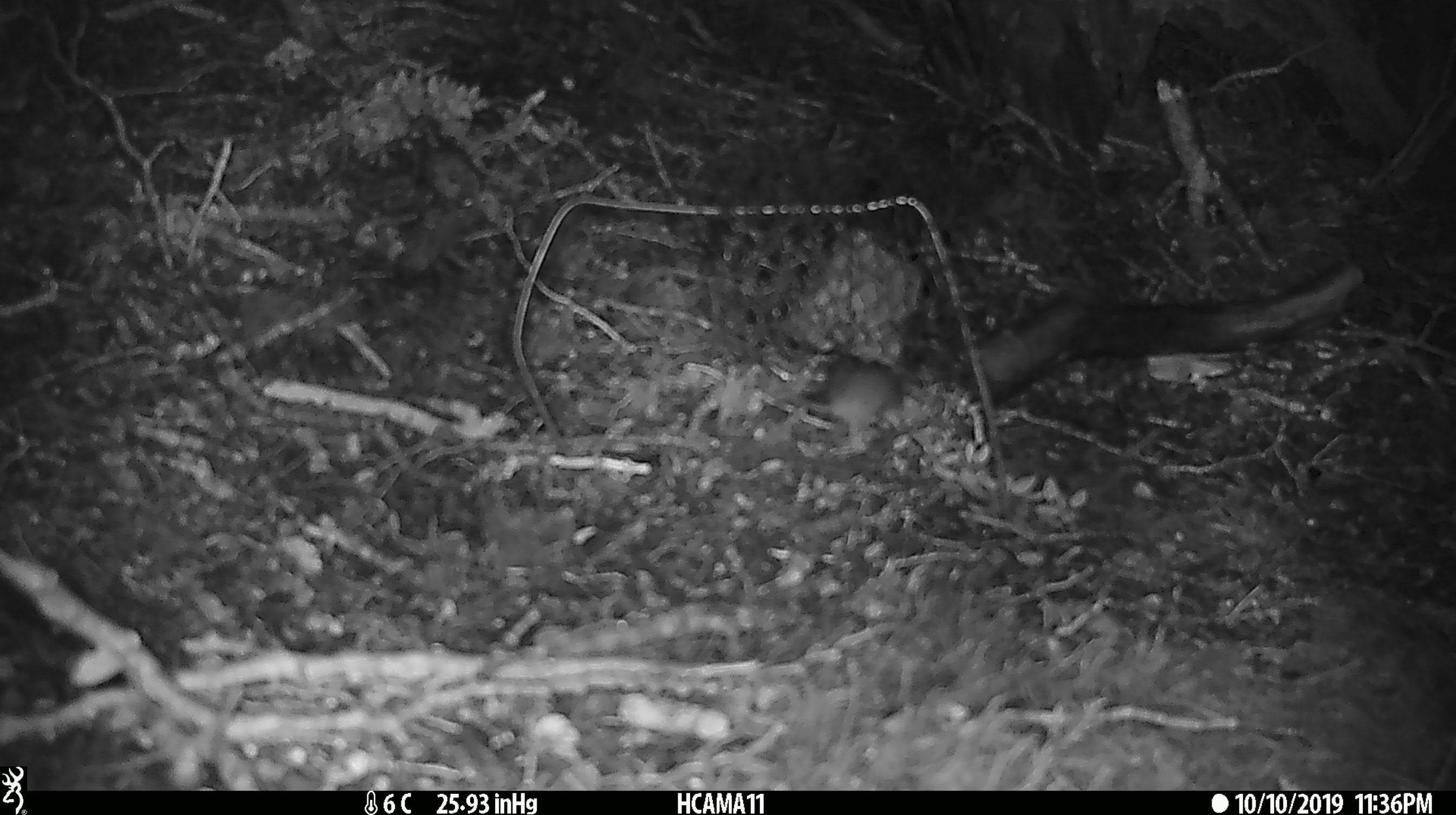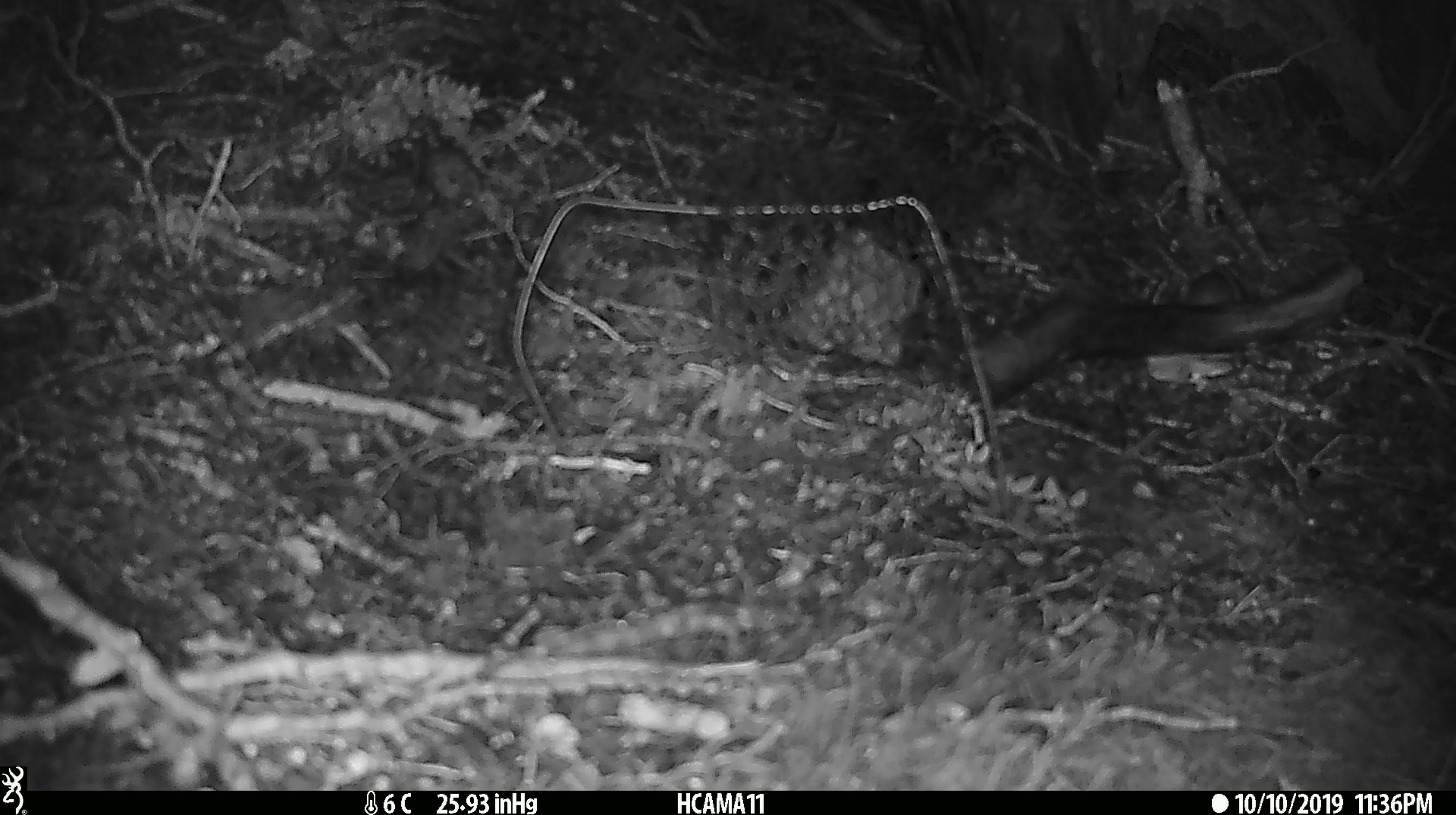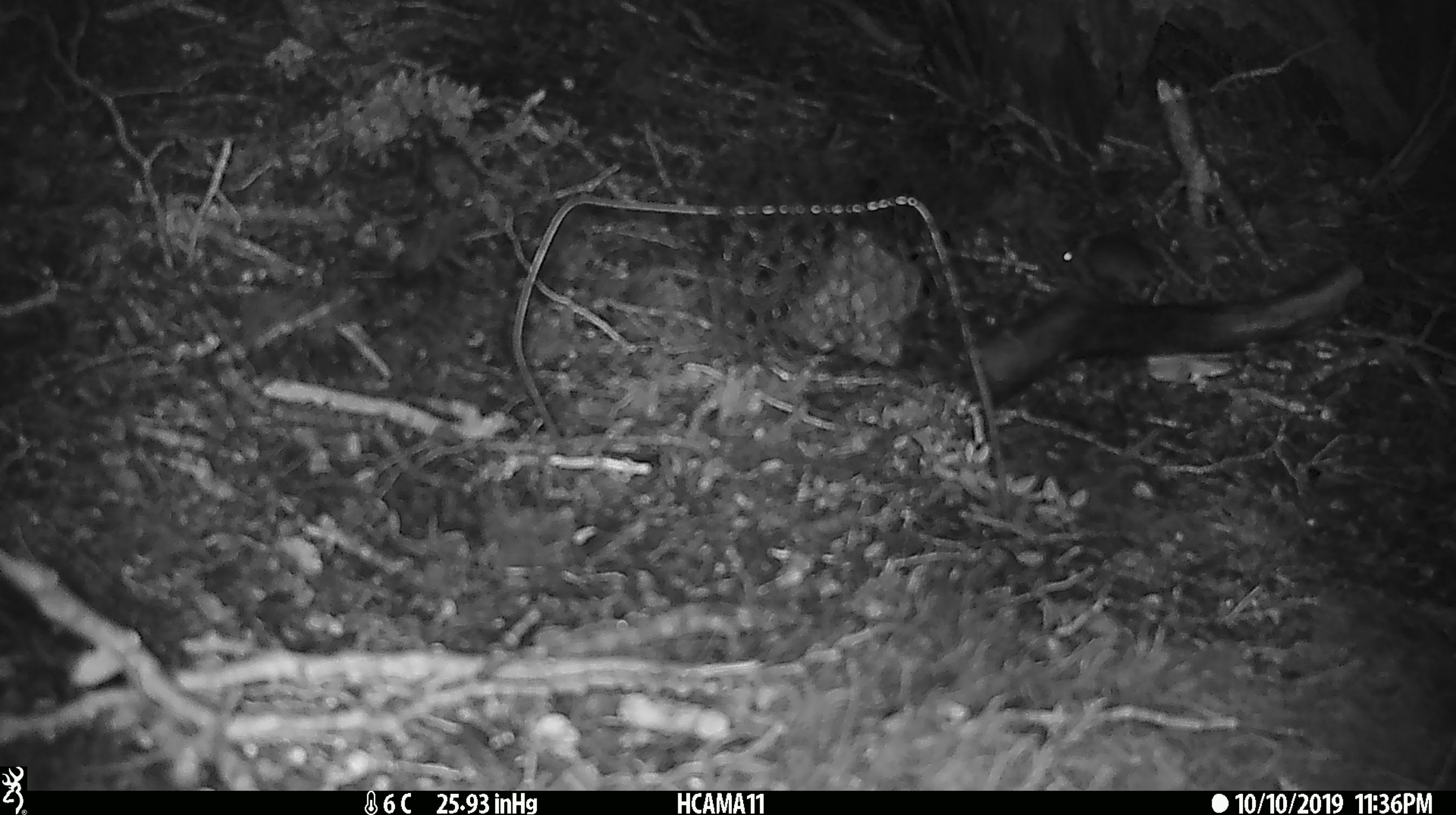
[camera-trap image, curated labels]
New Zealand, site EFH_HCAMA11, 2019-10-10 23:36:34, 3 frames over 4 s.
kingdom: Animalia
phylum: Chordata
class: Mammalia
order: Rodentia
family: Muridae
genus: Mus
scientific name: Mus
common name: mouse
Mouse (Mus).